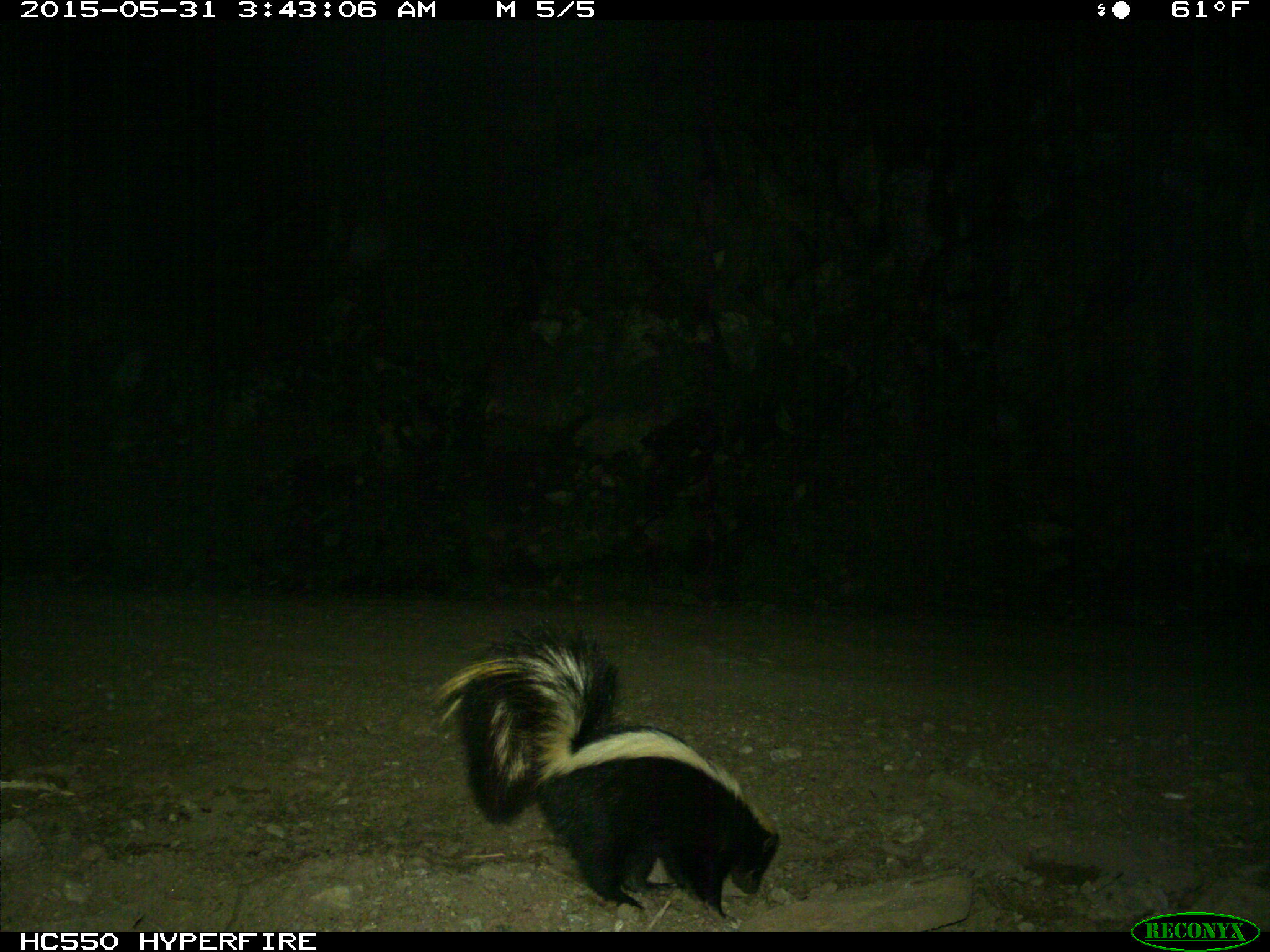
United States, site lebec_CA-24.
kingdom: Animalia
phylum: Chordata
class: Mammalia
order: Carnivora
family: Mephitidae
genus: Mephitis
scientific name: Mephitis mephitis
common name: striped skunk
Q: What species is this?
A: Mephitis mephitis (striped skunk).